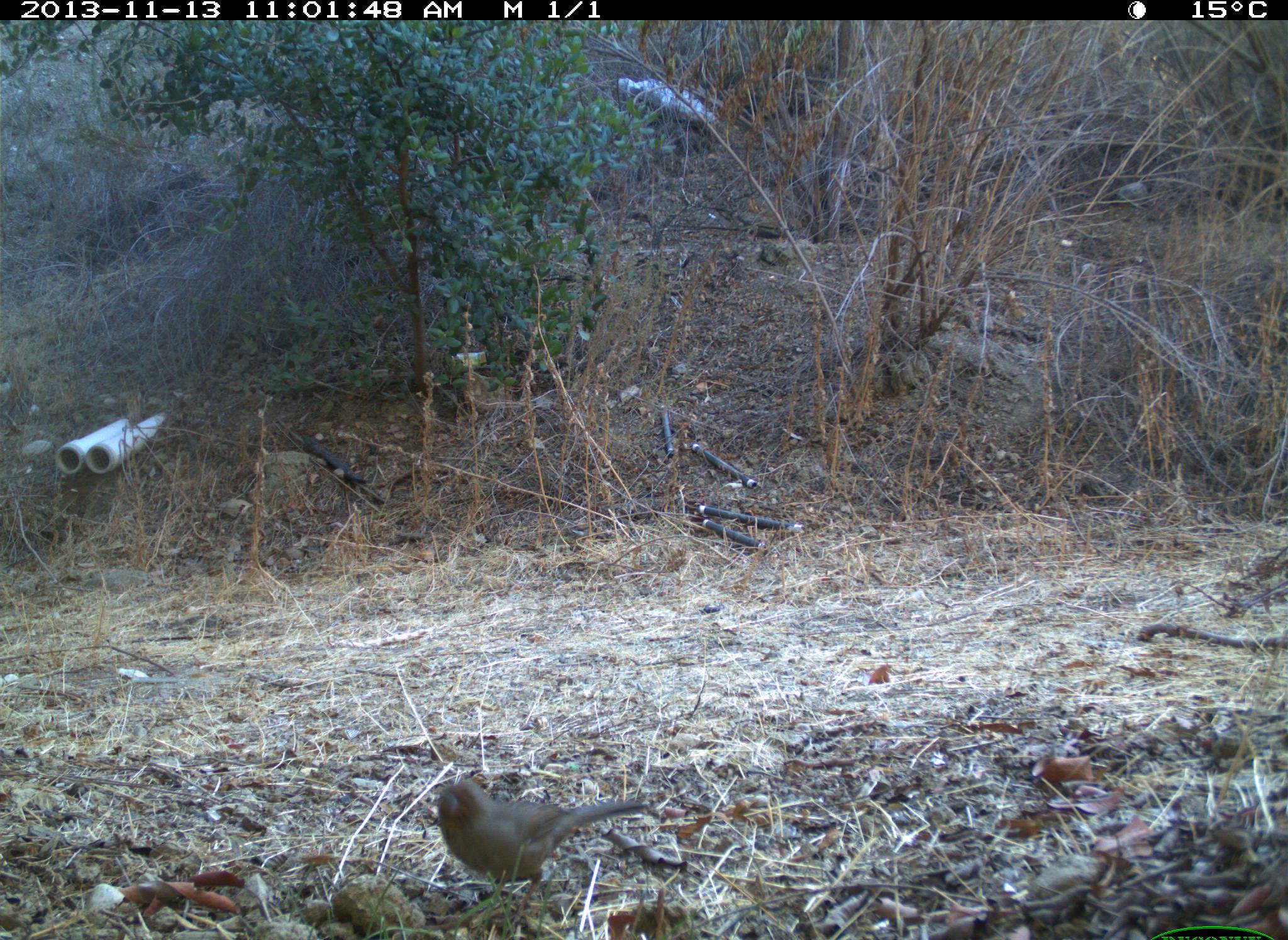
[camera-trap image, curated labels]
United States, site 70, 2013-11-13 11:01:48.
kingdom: Animalia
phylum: Chordata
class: Aves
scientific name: Aves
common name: bird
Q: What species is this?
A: Bird (Aves).